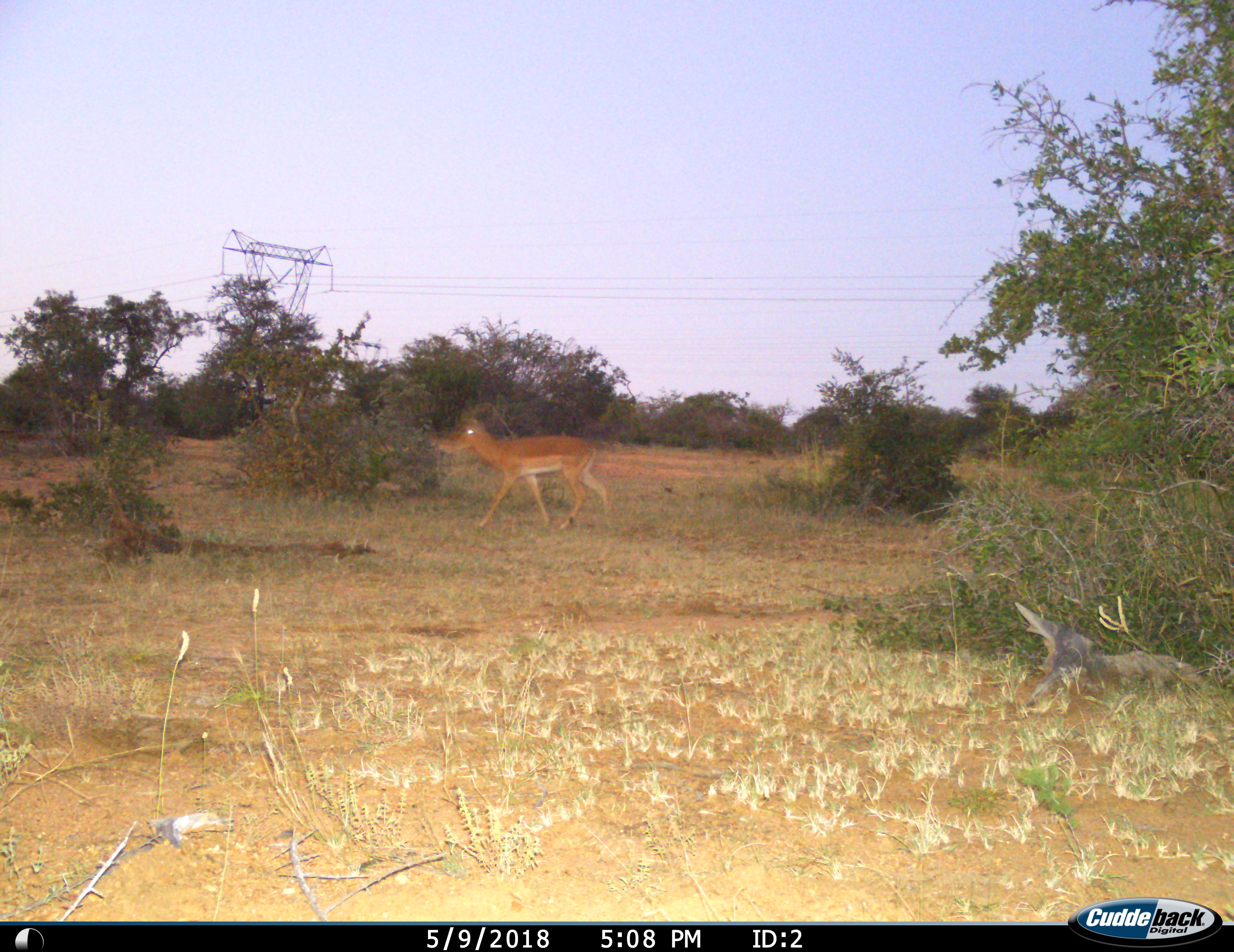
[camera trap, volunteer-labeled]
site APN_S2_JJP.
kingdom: Animalia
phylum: Chordata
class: Mammalia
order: Artiodactyla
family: Bovidae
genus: Aepyceros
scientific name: Aepyceros melampus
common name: impala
Impala (Aepyceros melampus), count 1. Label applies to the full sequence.